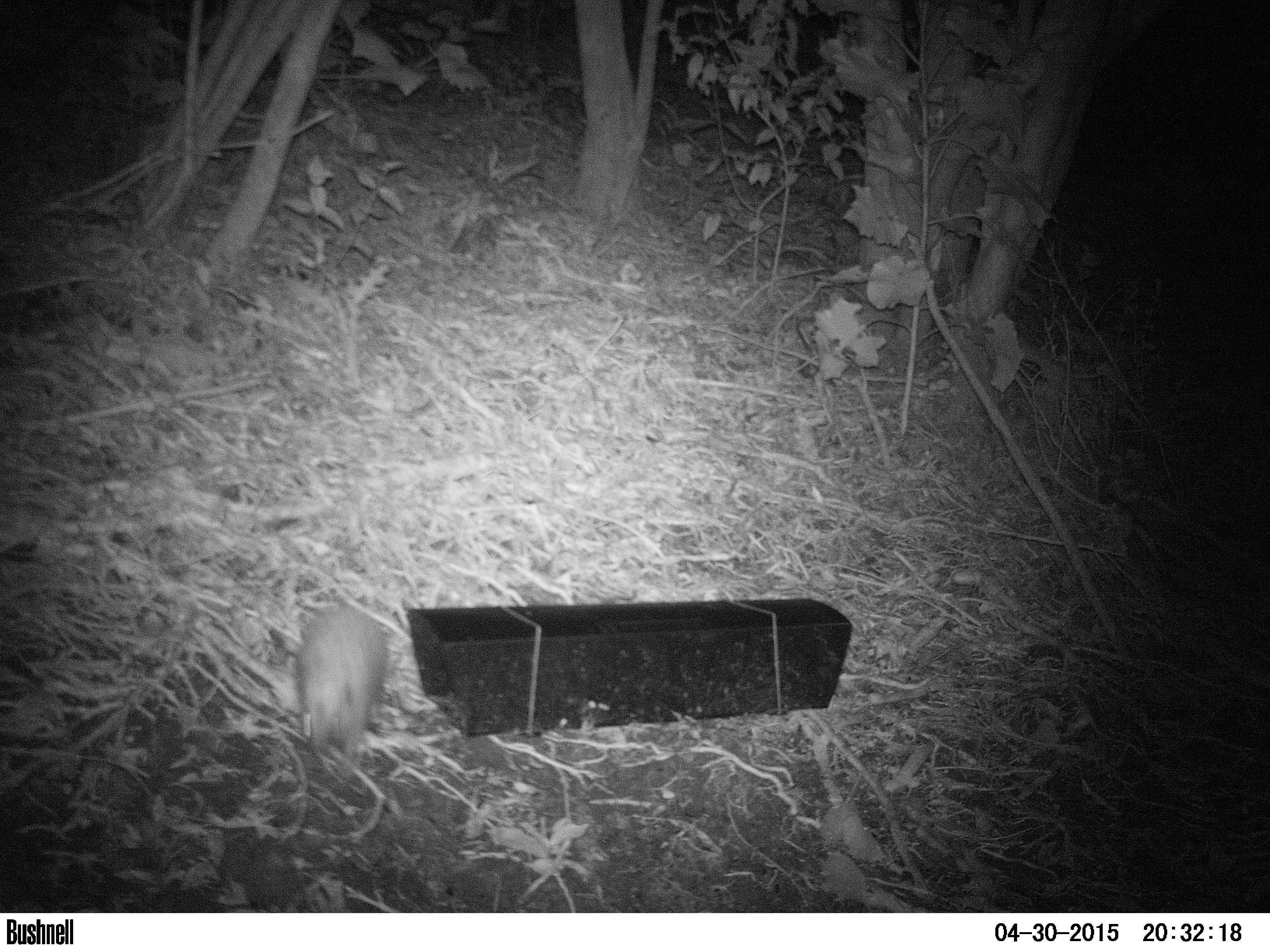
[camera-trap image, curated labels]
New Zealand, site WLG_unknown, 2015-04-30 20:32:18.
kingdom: Animalia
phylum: Chordata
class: Mammalia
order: Eulipotyphla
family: Erinaceidae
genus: Erinaceus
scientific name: Erinaceus europaeus europaeus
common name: european hedgehog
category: hedgehog